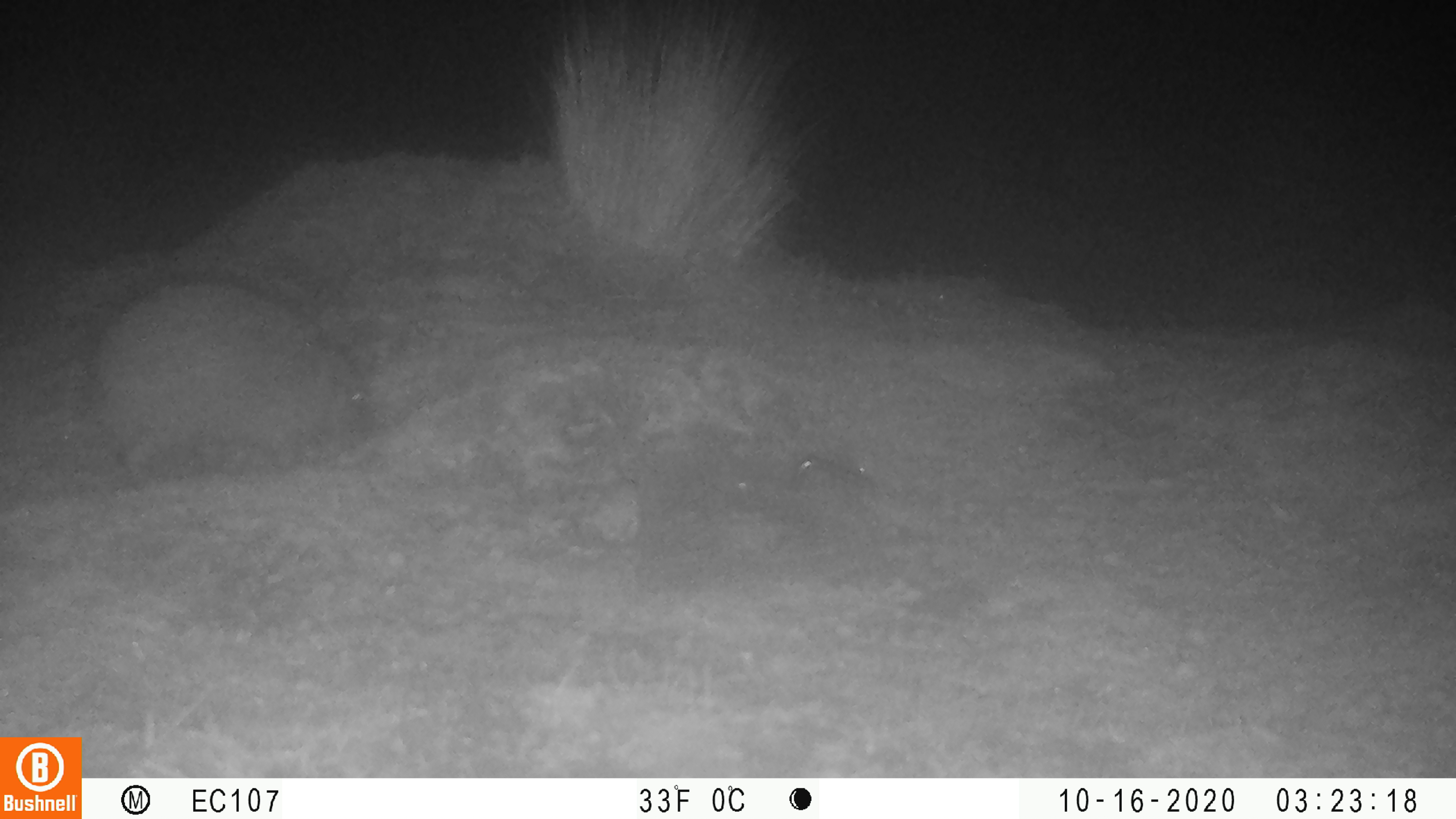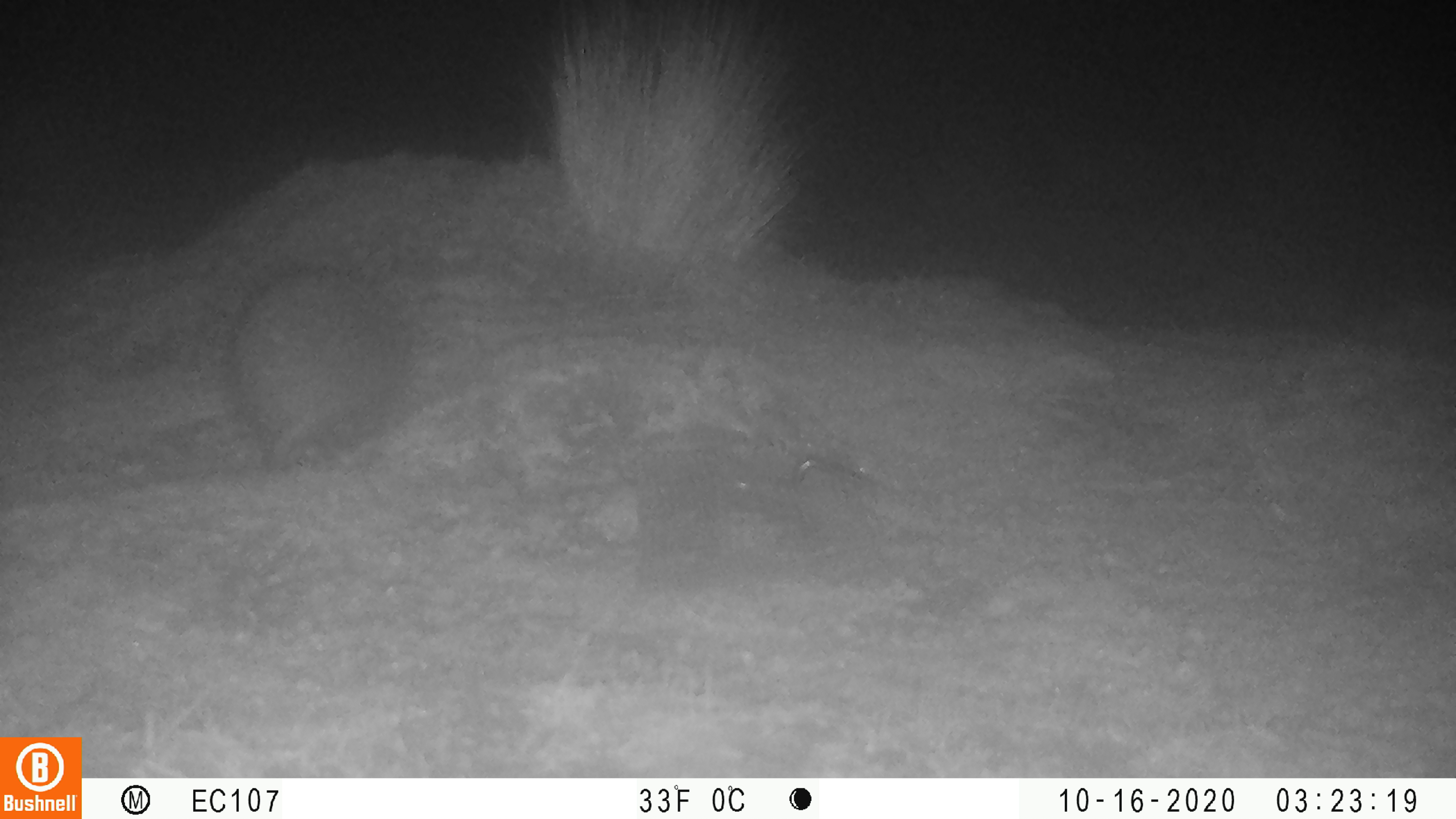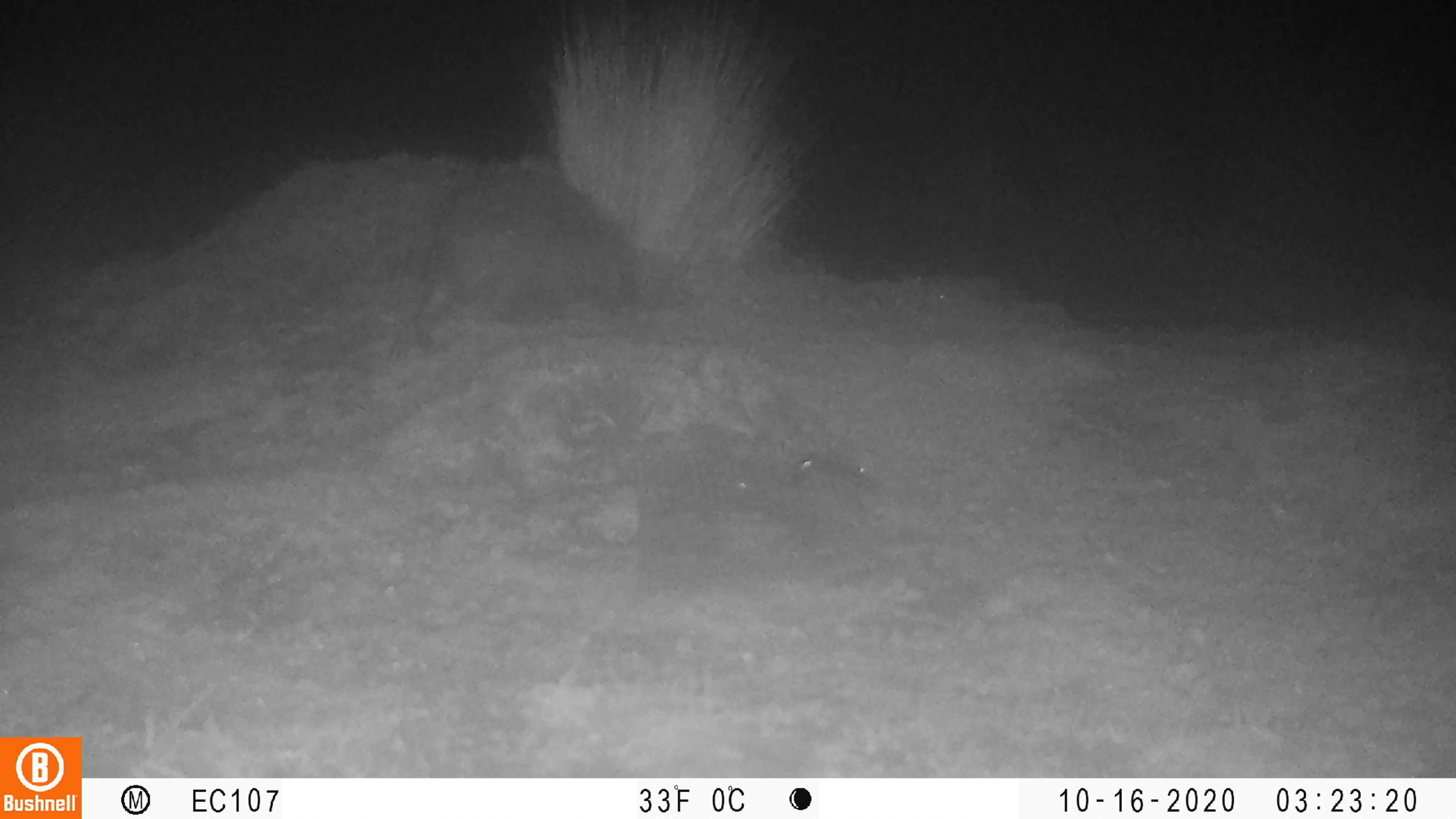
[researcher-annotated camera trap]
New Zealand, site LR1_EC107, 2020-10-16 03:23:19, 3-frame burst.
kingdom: Animalia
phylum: Chordata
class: Mammalia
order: Eulipotyphla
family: Erinaceidae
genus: Erinaceus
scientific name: Erinaceus europaeus europaeus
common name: european hedgehog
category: hedgehog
Hedgehog (european hedgehog) (Erinaceus europaeus europaeus).